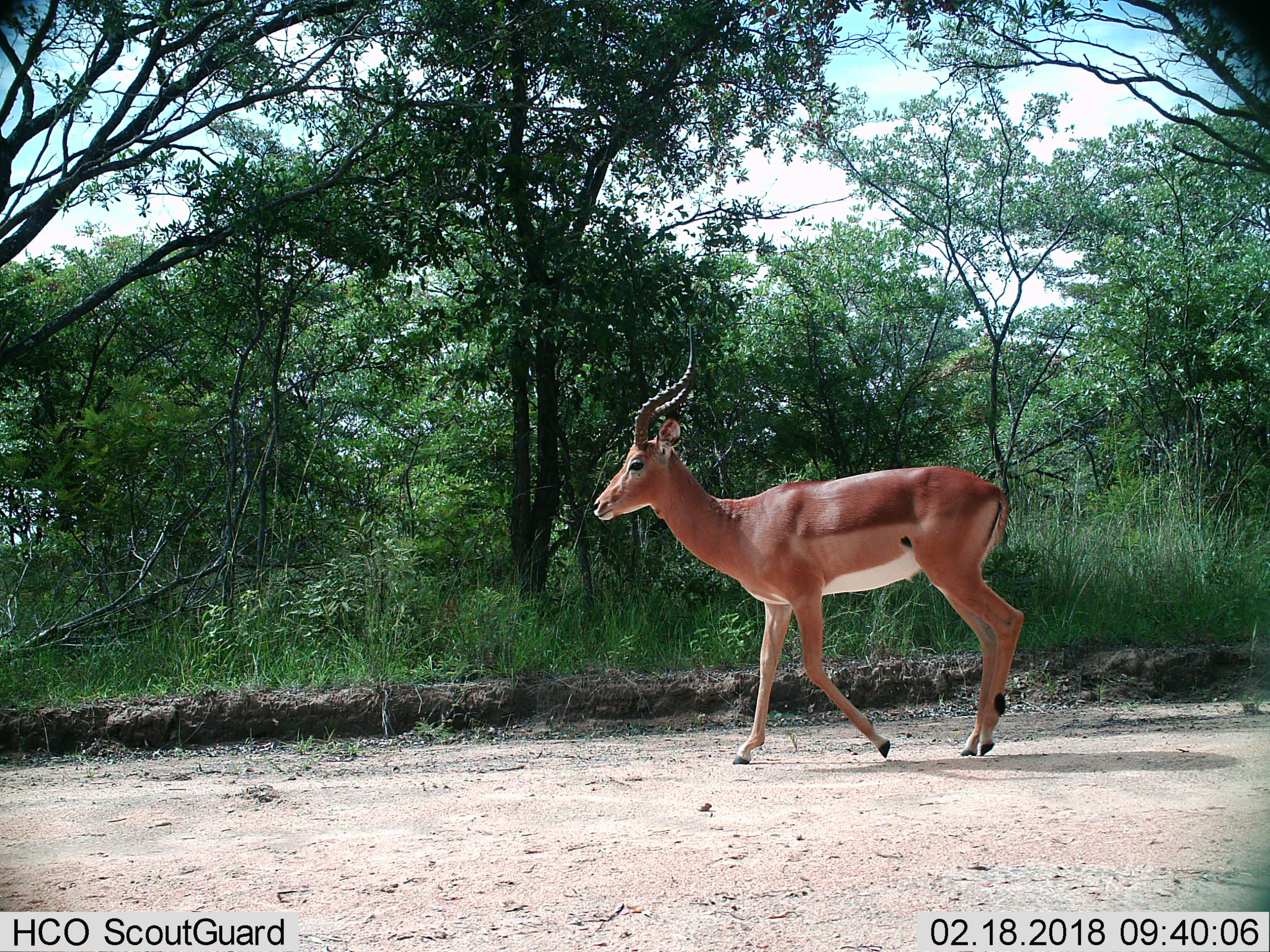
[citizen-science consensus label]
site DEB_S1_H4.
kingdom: Animalia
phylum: Chordata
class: Mammalia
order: Artiodactyla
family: Bovidae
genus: Aepyceros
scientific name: Aepyceros melampus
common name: impala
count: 1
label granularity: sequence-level